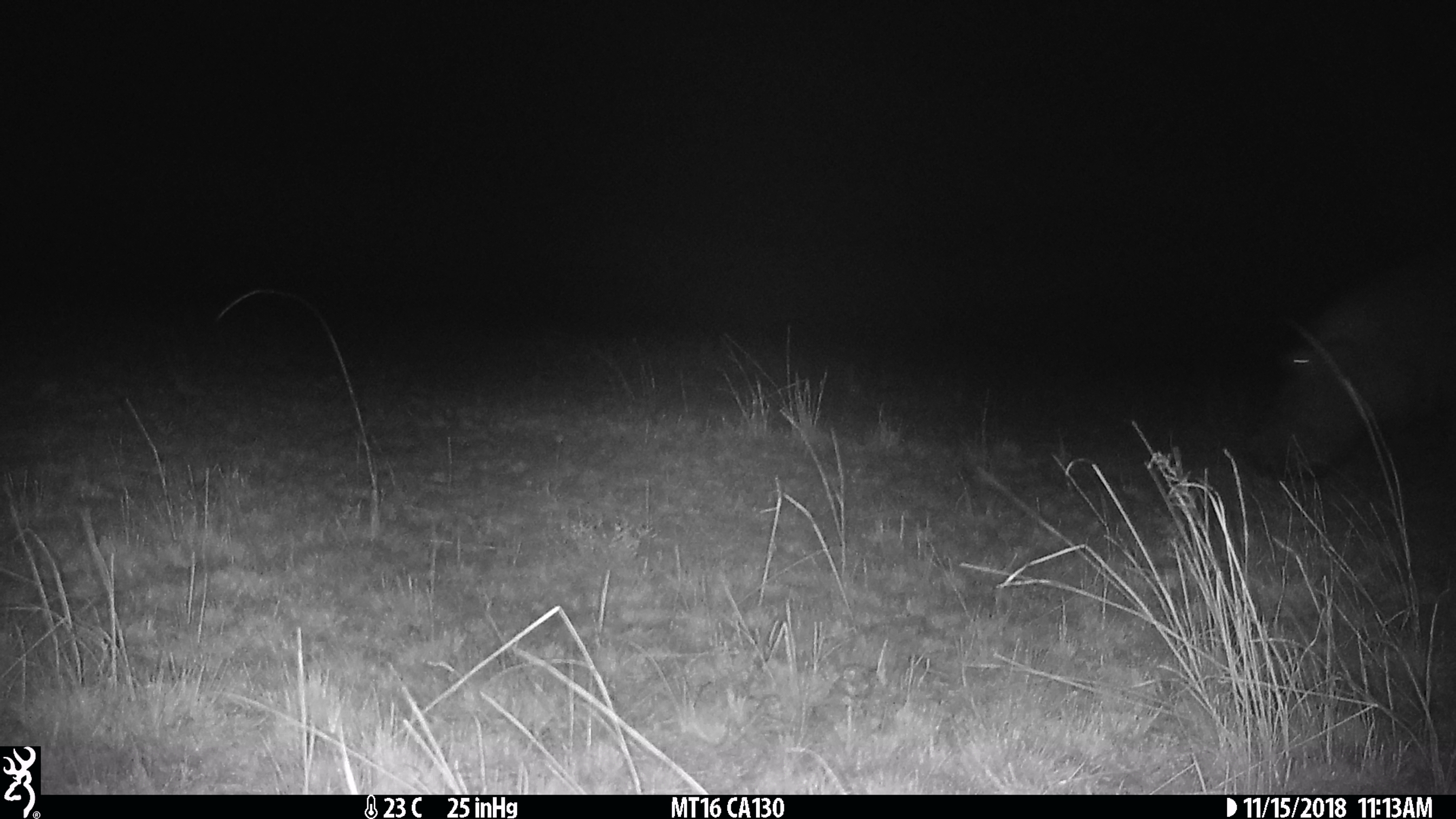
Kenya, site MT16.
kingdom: Animalia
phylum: Chordata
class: Mammalia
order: Artiodactyla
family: Hippopotamidae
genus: Hippopotamus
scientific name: Hippopotamus amphibius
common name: hippopotamus